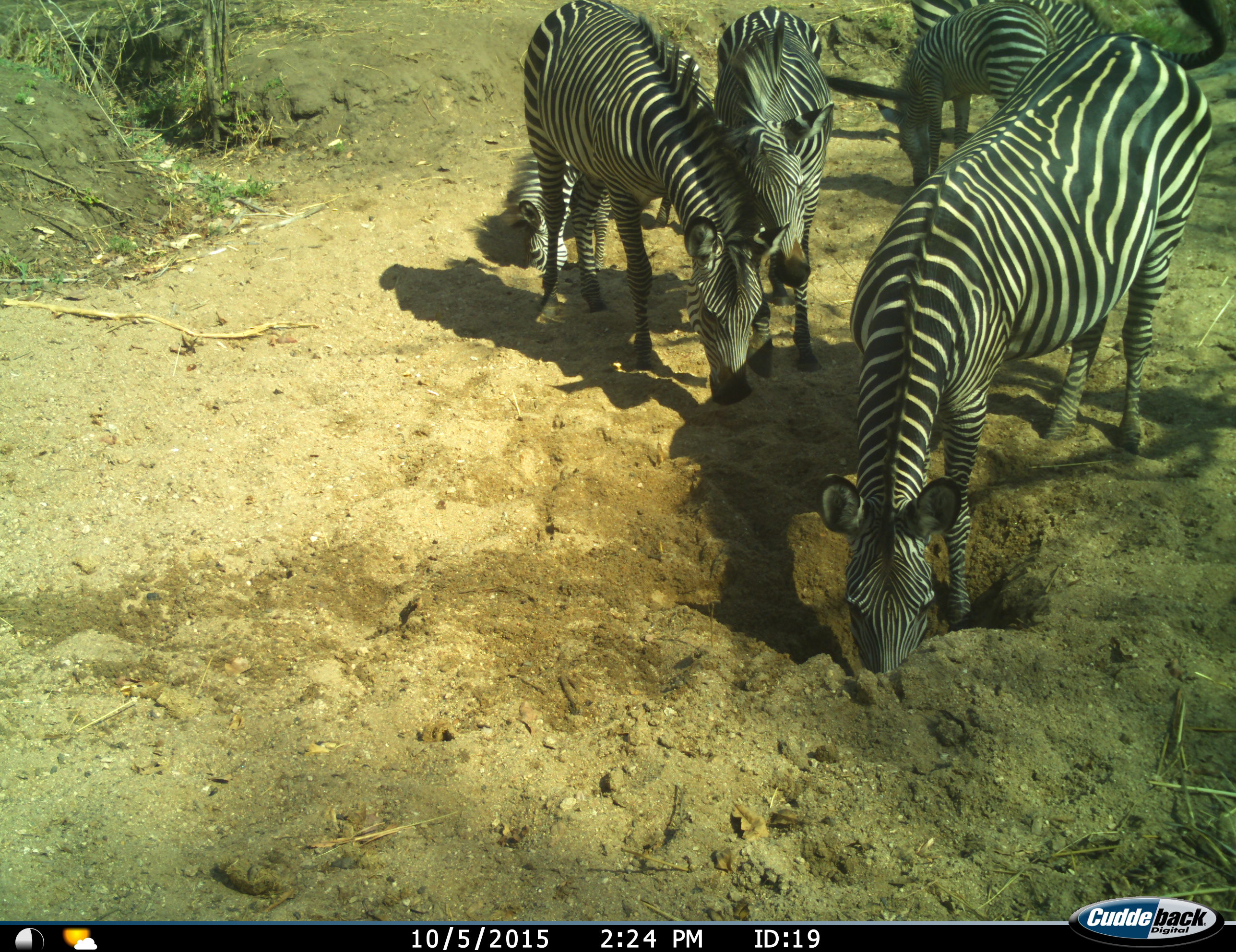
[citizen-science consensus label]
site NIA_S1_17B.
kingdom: Animalia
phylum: Chordata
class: Mammalia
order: Perissodactyla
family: Equidae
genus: Equus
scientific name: Equus quagga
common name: plains zebra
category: zebraplains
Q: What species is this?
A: Zebraplains (plains zebra) (Equus quagga).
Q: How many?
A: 6.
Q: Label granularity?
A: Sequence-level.